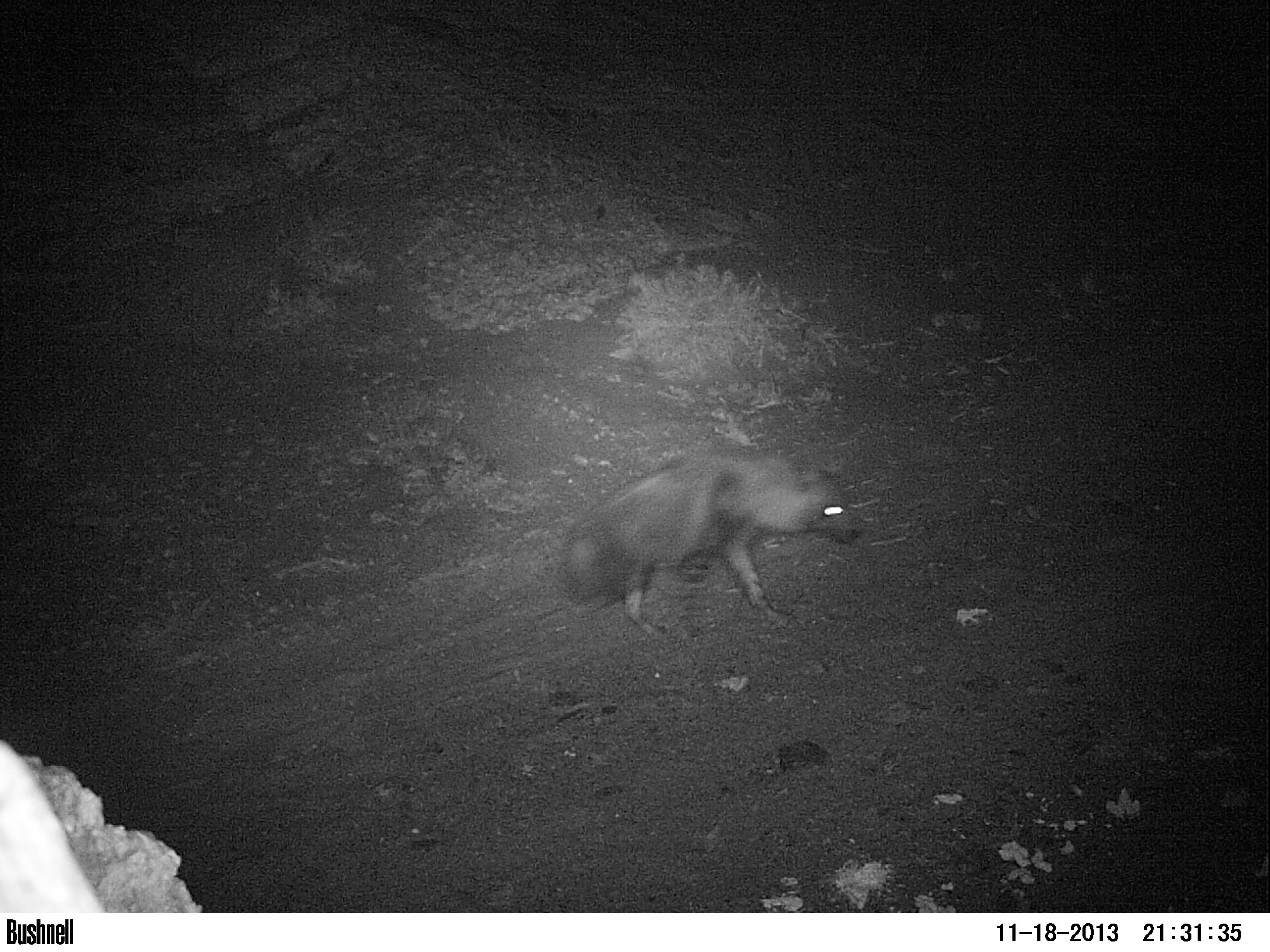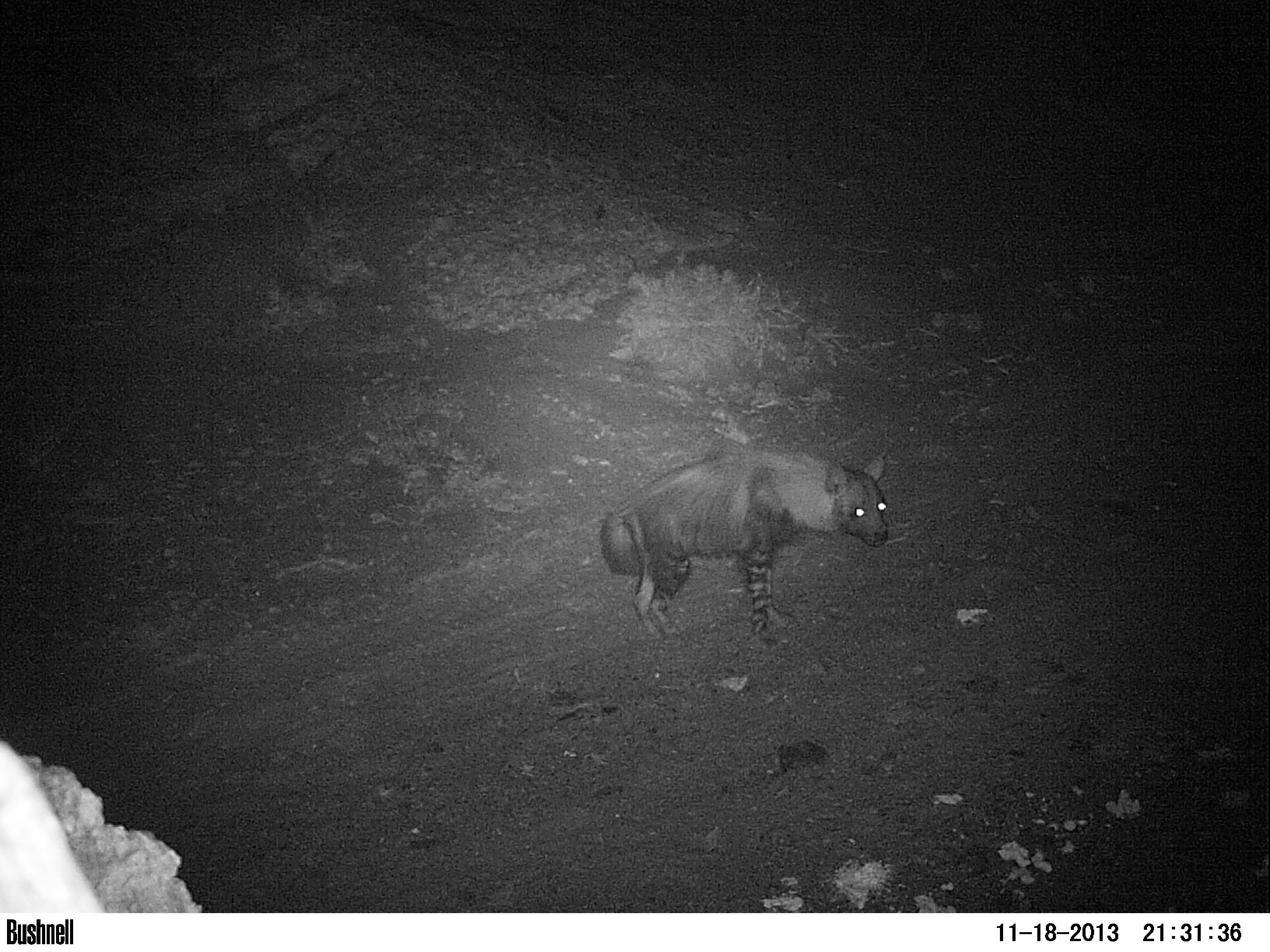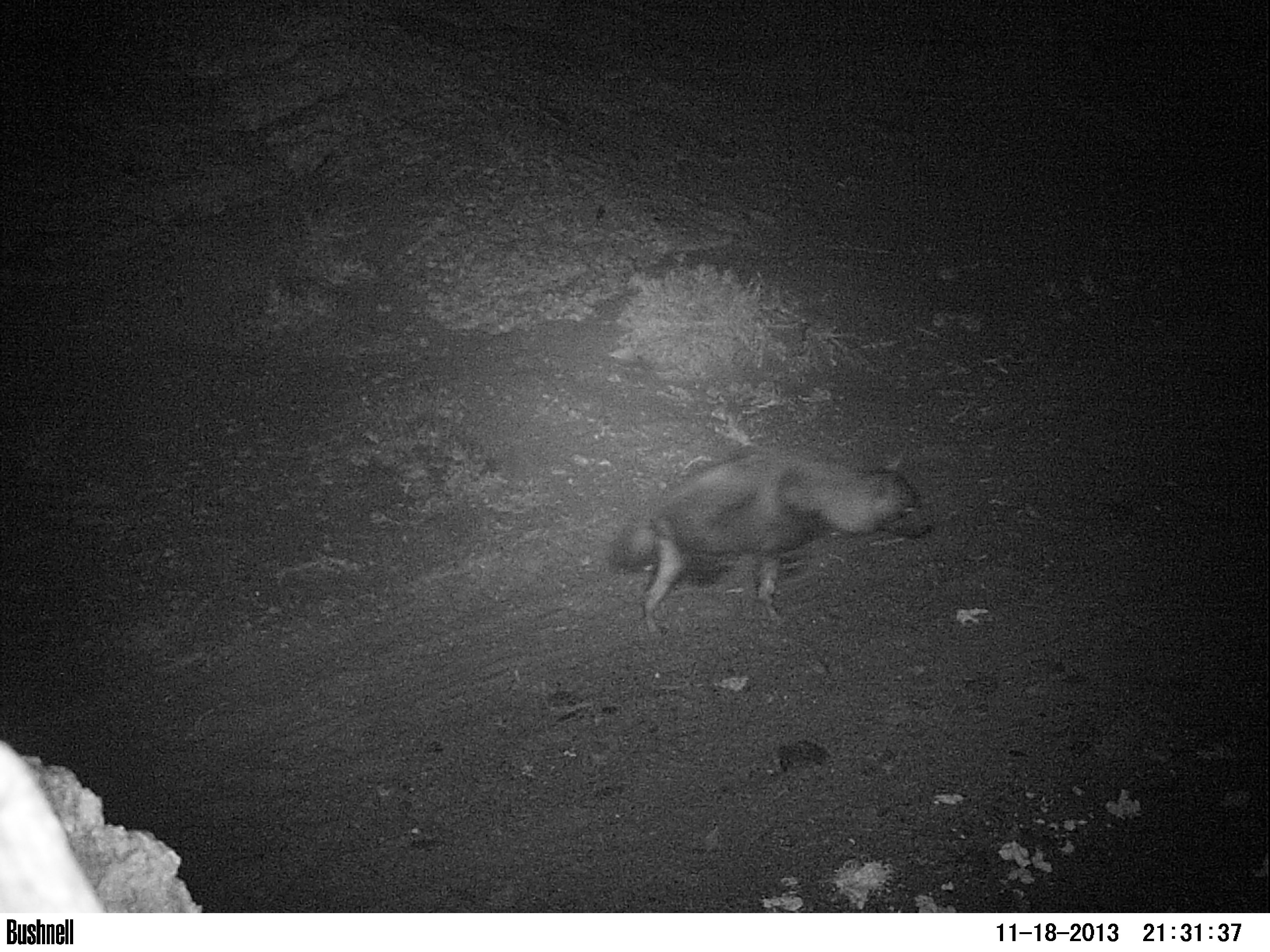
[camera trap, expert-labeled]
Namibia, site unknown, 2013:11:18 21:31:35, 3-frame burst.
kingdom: Animalia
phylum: Chordata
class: Mammalia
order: Carnivora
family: Hyaenidae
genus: Parahyaena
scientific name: Parahyaena brunnea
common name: brown hyena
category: hyaena brunnea